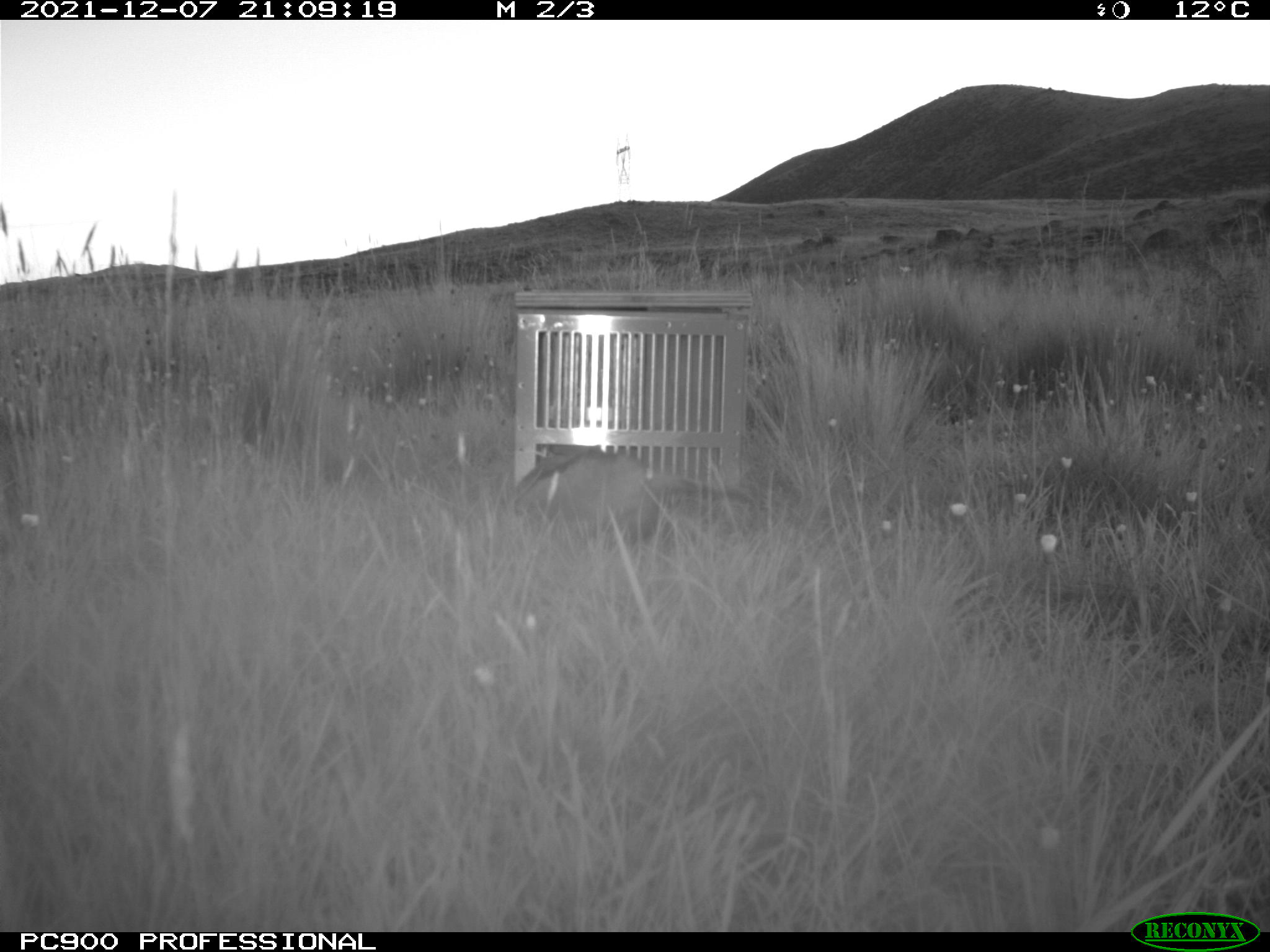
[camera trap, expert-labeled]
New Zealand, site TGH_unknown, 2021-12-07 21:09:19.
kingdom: Animalia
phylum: Chordata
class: Mammalia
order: Carnivora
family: Mustelidae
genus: Mustela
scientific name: Mustela furo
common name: ferret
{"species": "ferret (Mustela furo)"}